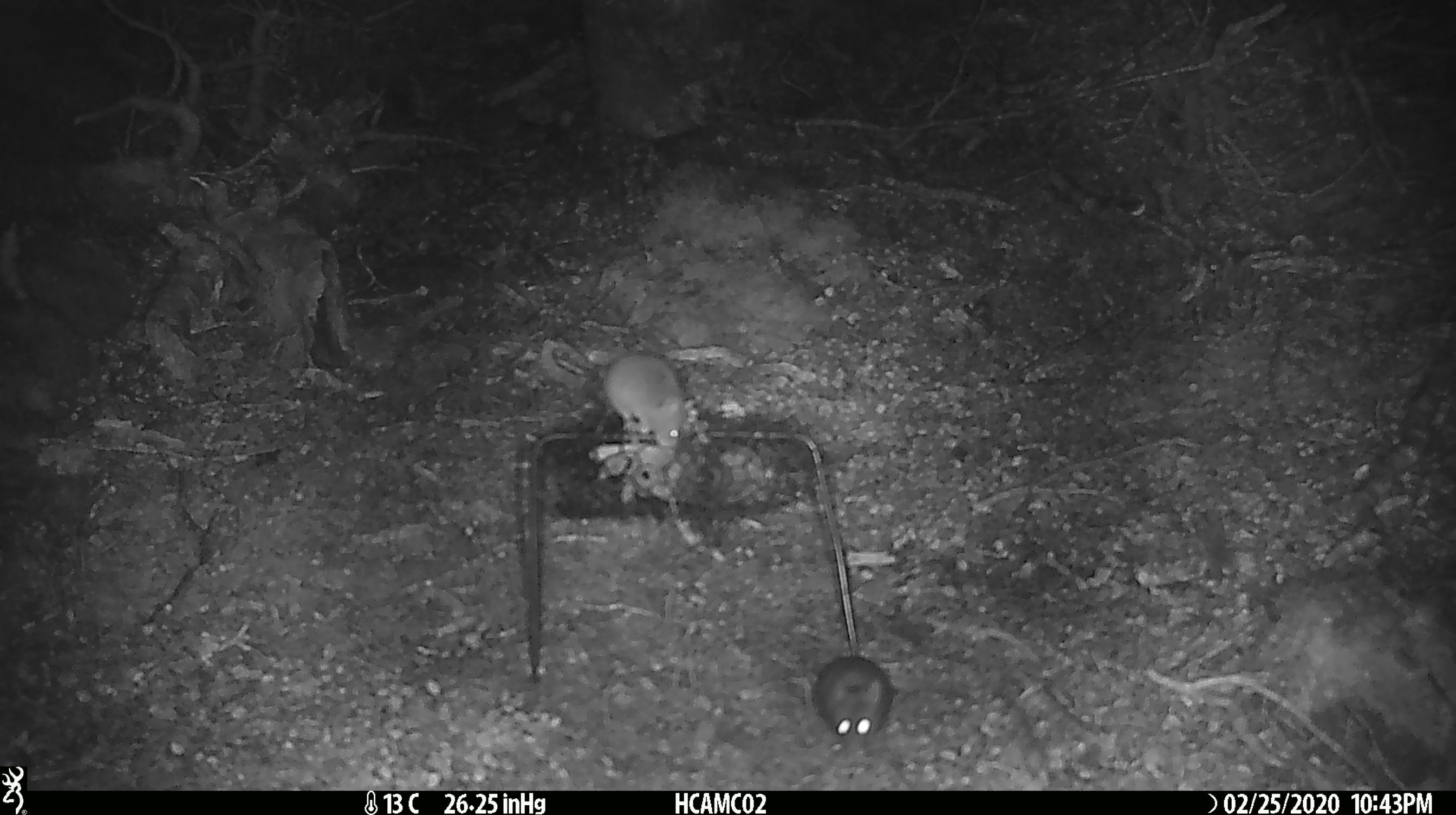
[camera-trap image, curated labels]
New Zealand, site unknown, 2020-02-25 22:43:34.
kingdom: Animalia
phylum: Chordata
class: Mammalia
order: Rodentia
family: Muridae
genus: Mus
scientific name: Mus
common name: mouse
Mouse (Mus).